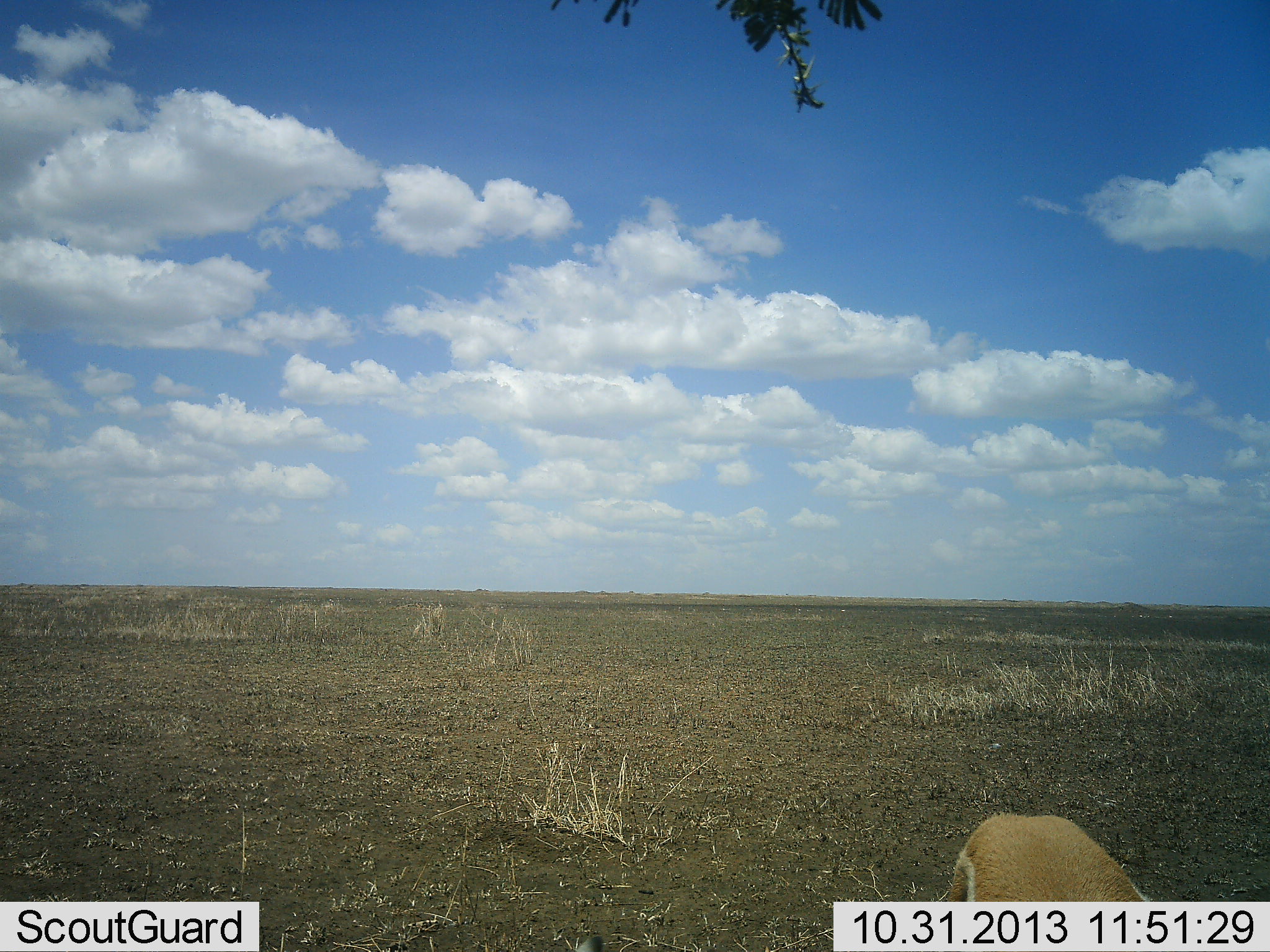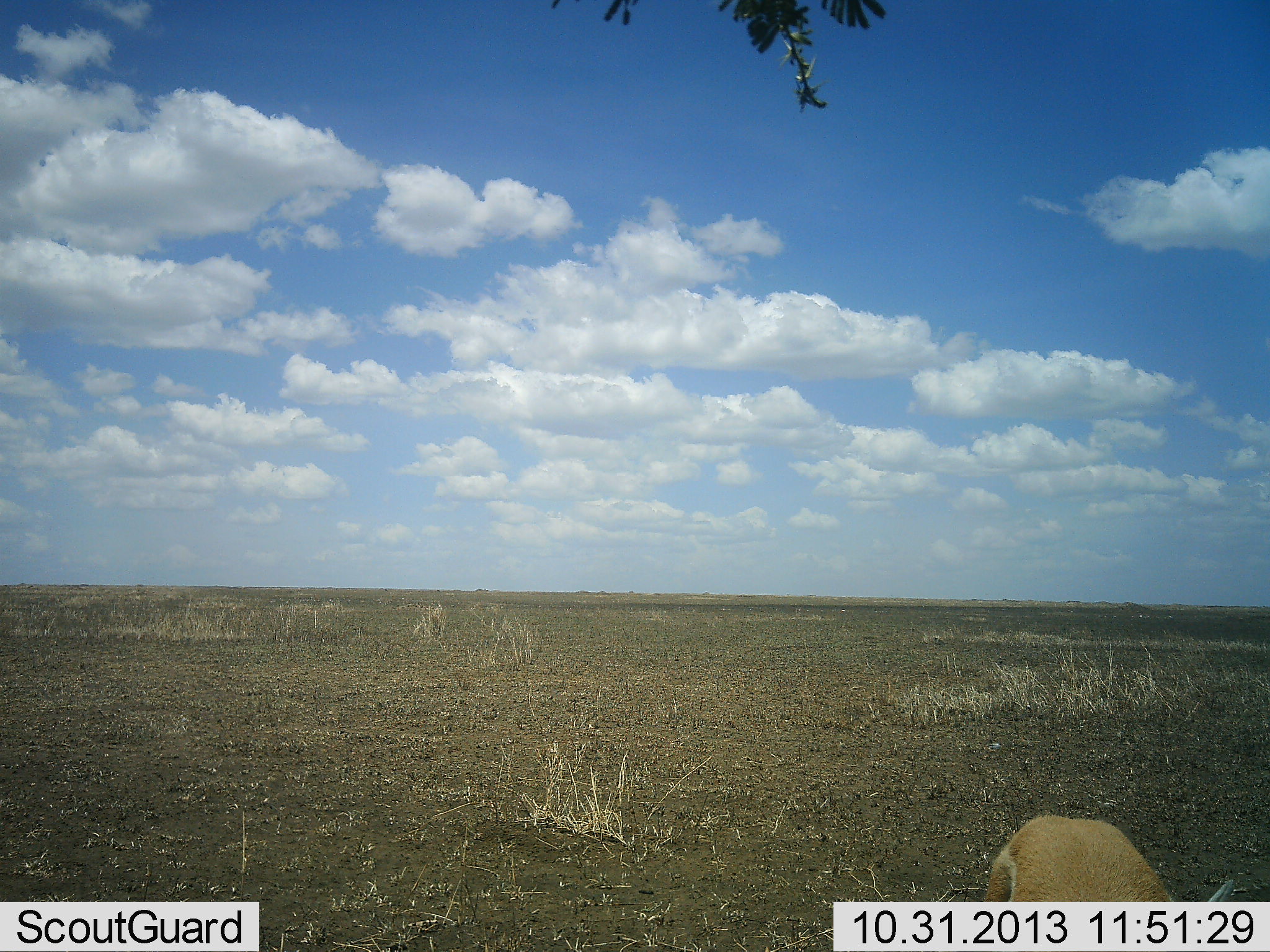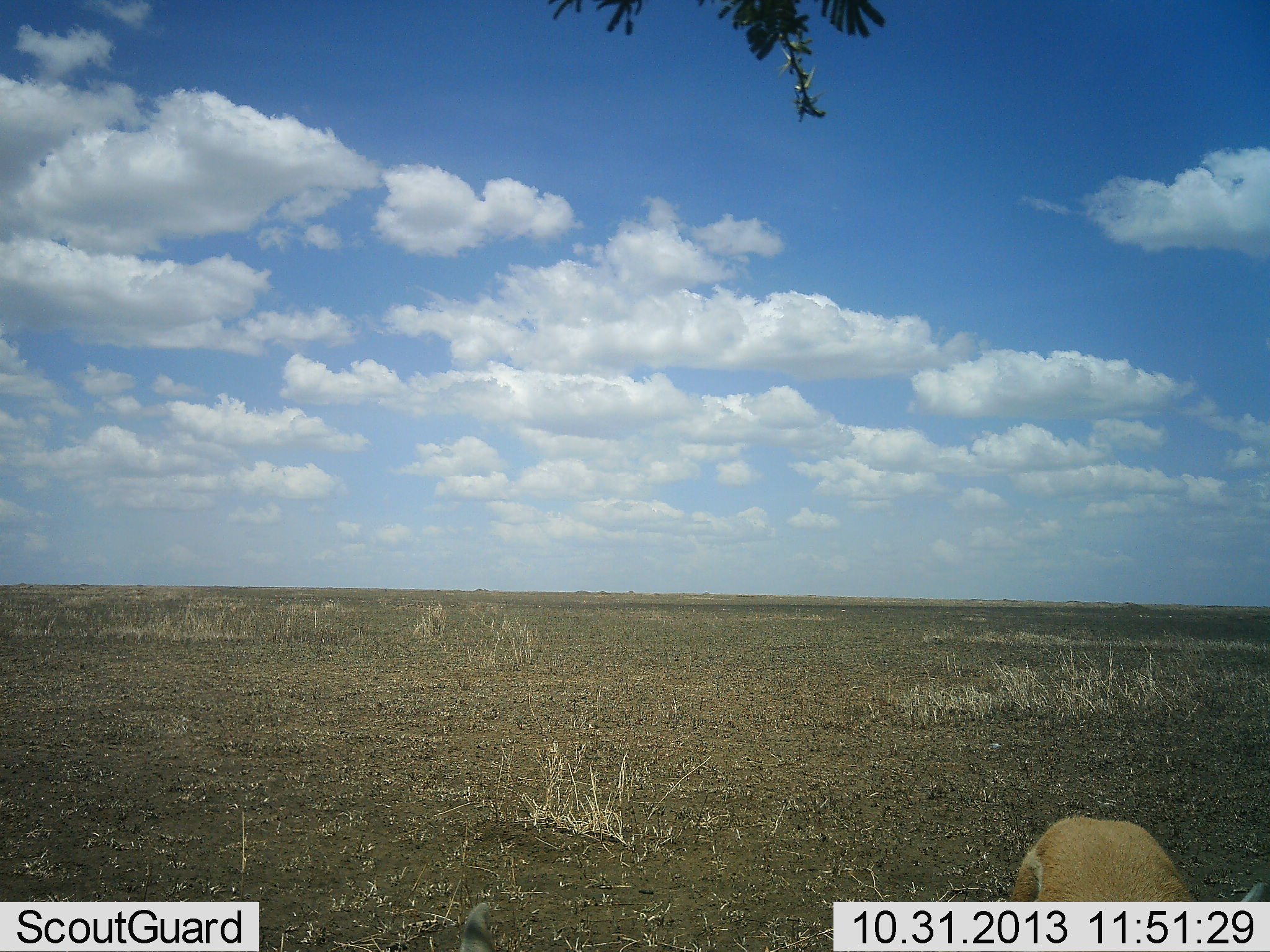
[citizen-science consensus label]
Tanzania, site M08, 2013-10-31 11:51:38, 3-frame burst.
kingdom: Animalia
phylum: Chordata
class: Mammalia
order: Artiodactyla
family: Bovidae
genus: Eudorcas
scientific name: Eudorcas thomsonii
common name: thomson's gazelle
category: gazellethomsons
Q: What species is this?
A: Gazellethomsons (thomson's gazelle) (Eudorcas thomsonii).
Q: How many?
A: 1.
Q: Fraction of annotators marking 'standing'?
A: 81%.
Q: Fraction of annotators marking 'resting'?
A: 0%.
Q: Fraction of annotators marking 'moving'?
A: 0%.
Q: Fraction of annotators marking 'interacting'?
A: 0%.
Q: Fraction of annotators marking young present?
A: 0%.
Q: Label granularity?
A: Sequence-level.